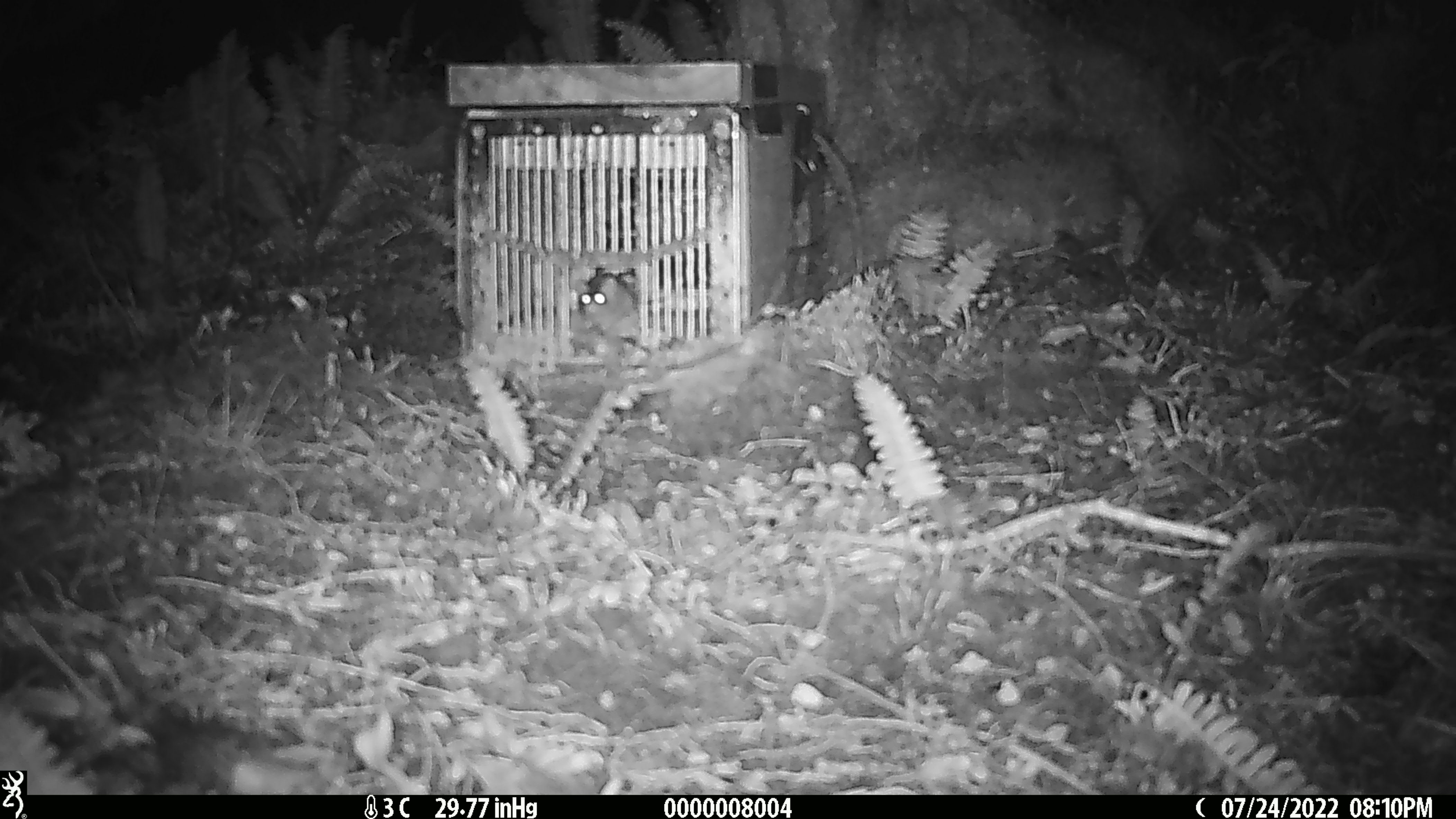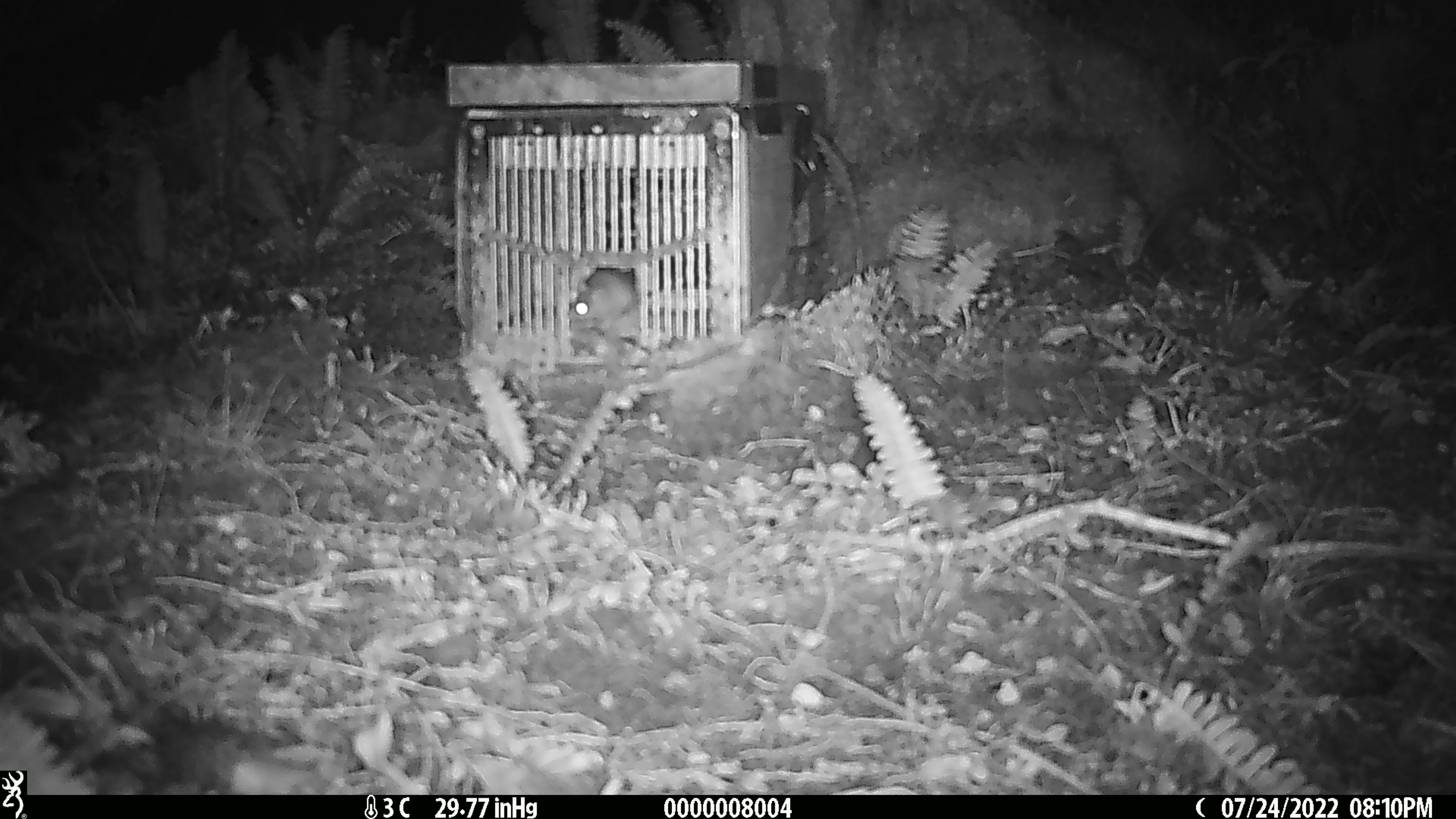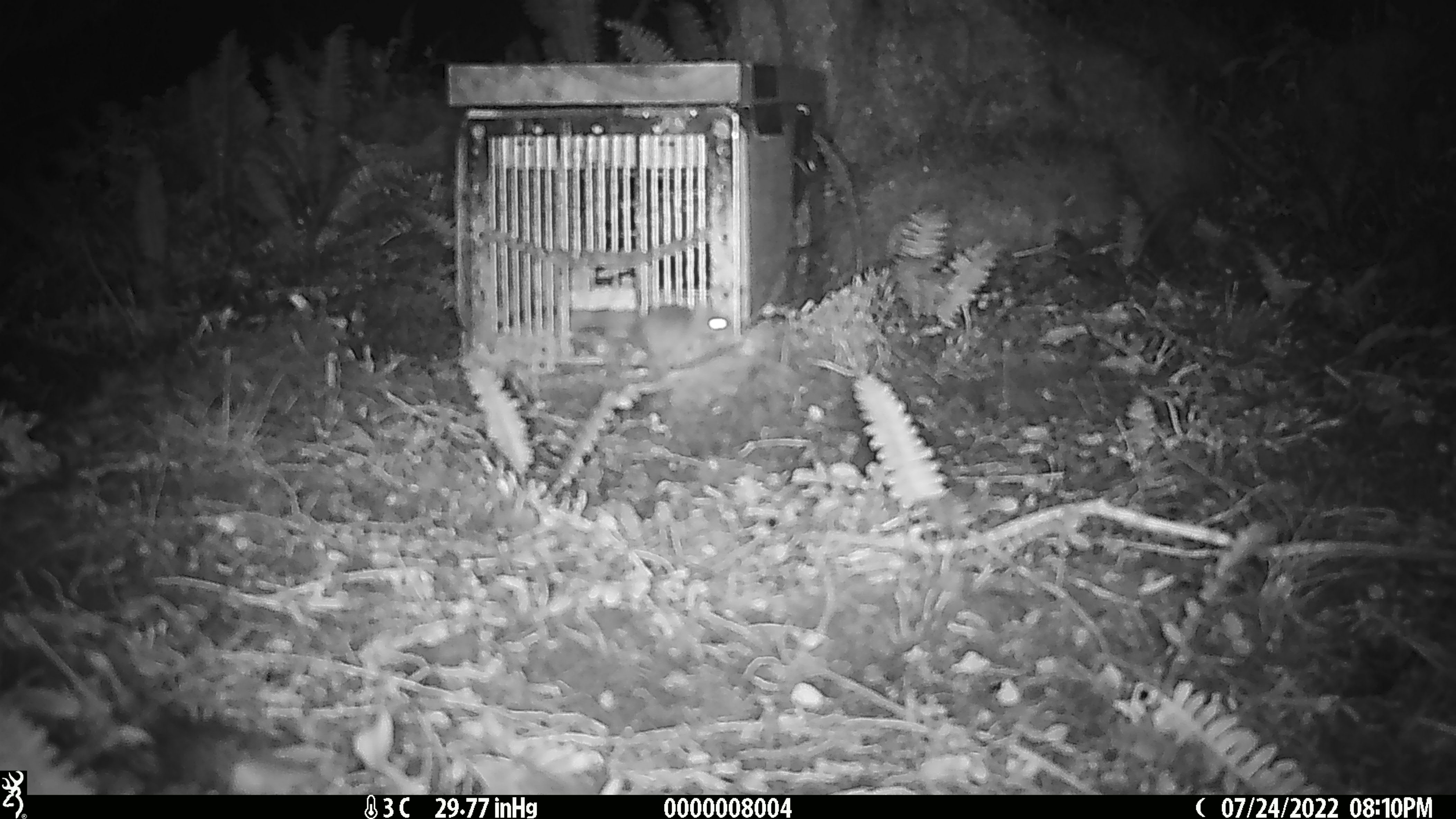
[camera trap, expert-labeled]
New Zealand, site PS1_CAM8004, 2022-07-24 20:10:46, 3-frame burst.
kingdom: Animalia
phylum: Chordata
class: Mammalia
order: Rodentia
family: Muridae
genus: Mus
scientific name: Mus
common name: mouse